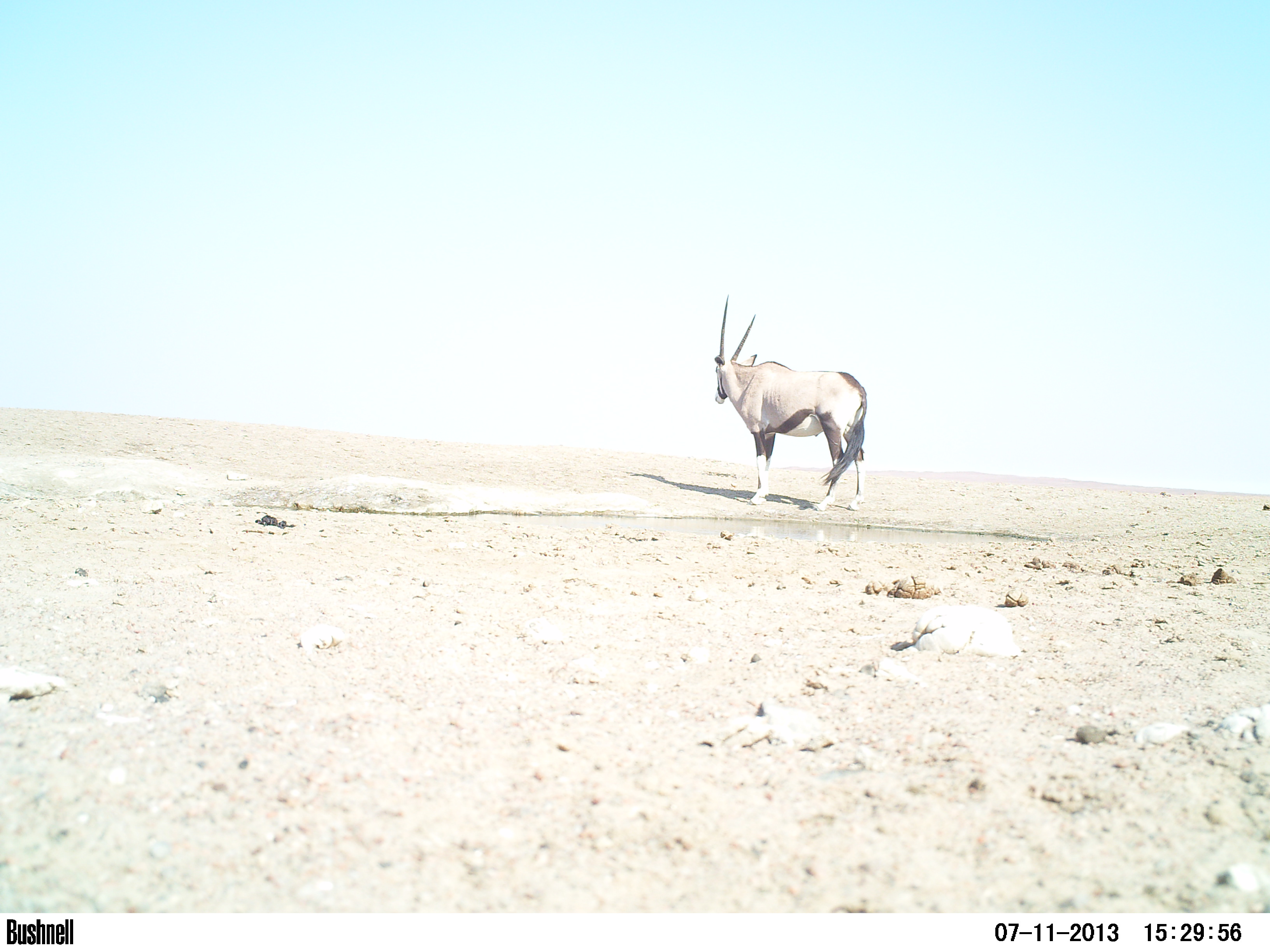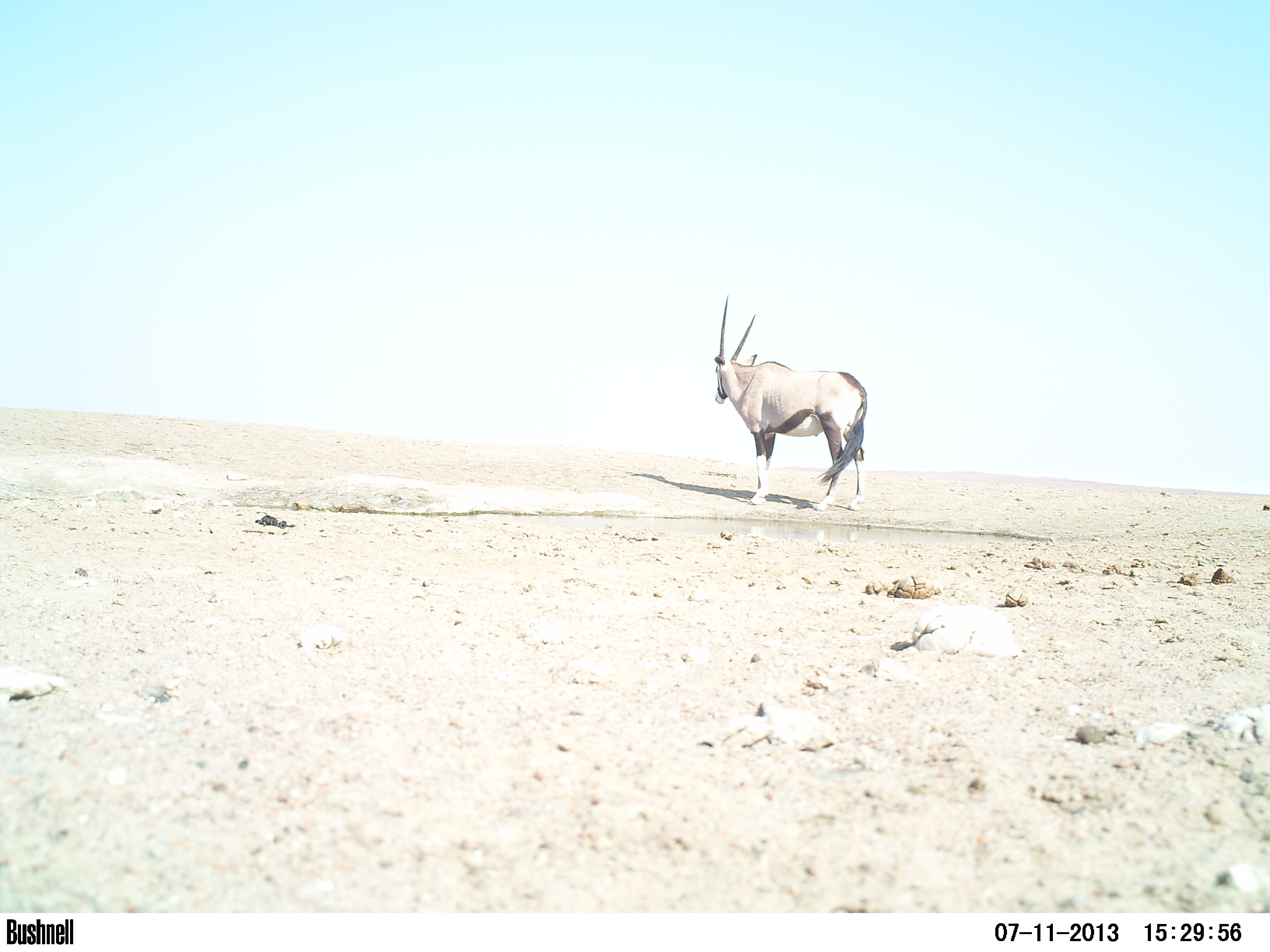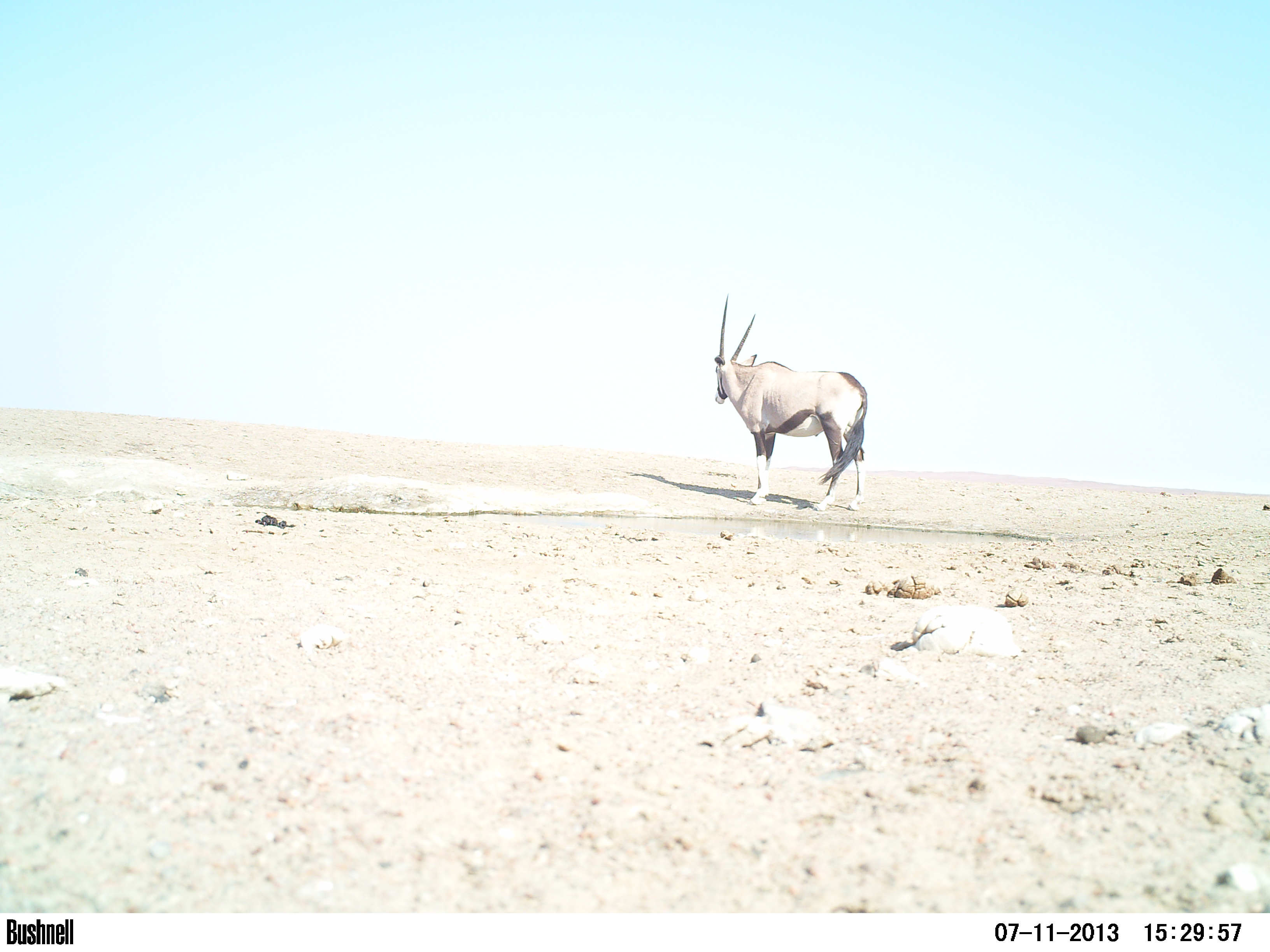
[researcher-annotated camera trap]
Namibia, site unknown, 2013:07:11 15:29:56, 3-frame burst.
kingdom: Animalia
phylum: Chordata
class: Mammalia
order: Artiodactyla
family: Bovidae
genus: Oryx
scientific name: Oryx gazella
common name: gemsbok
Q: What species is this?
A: Oryx gazella (gemsbok).